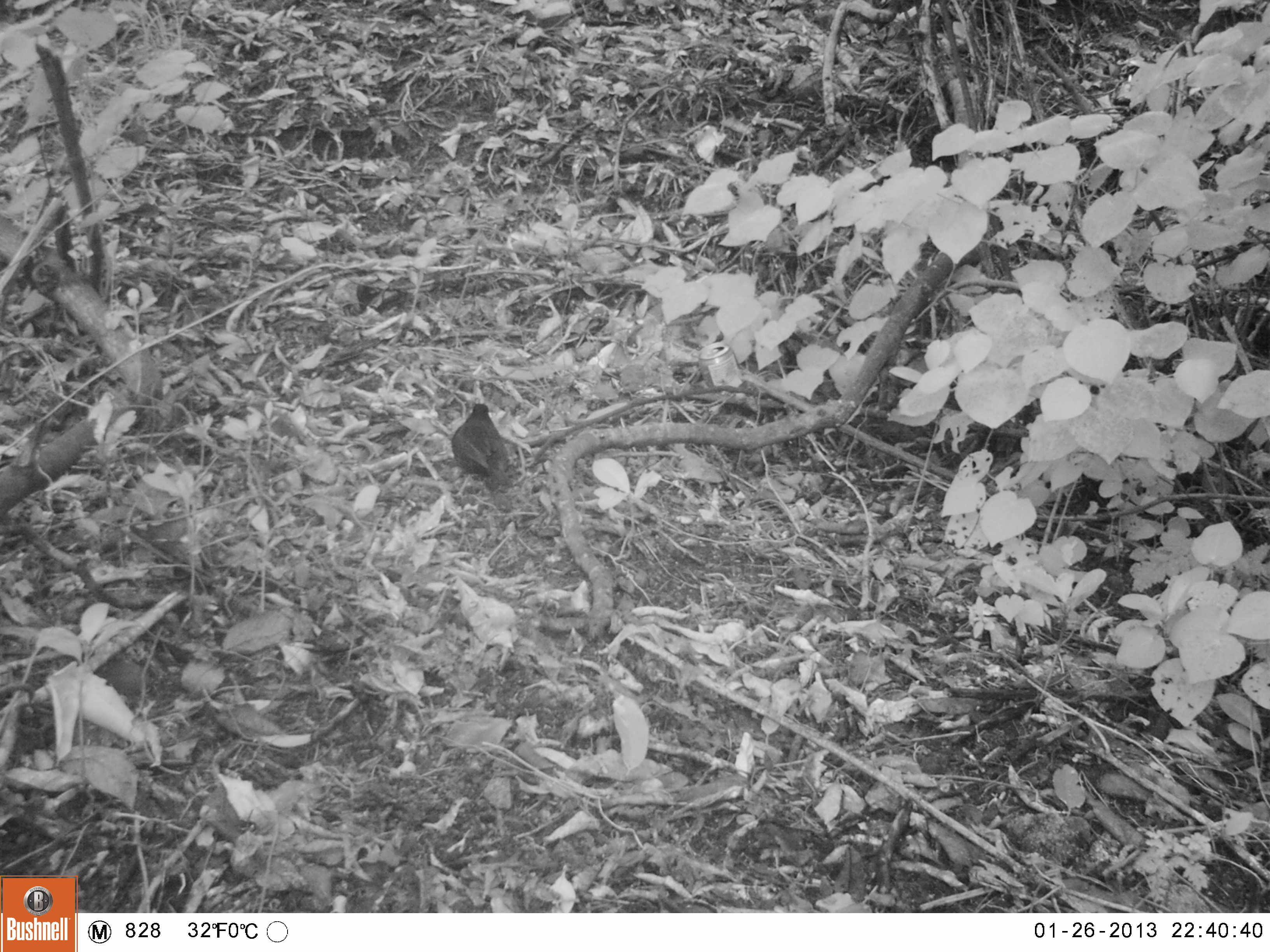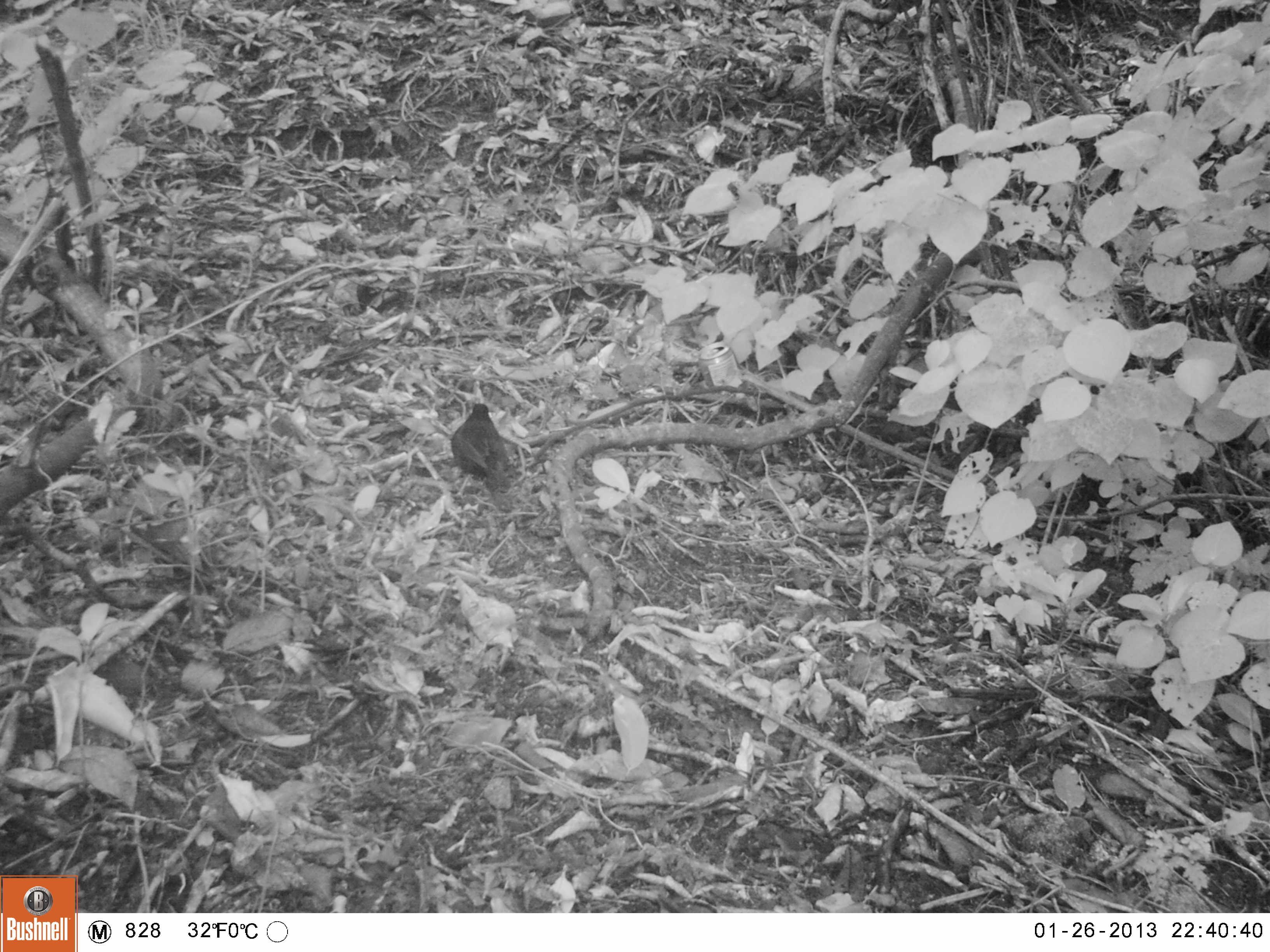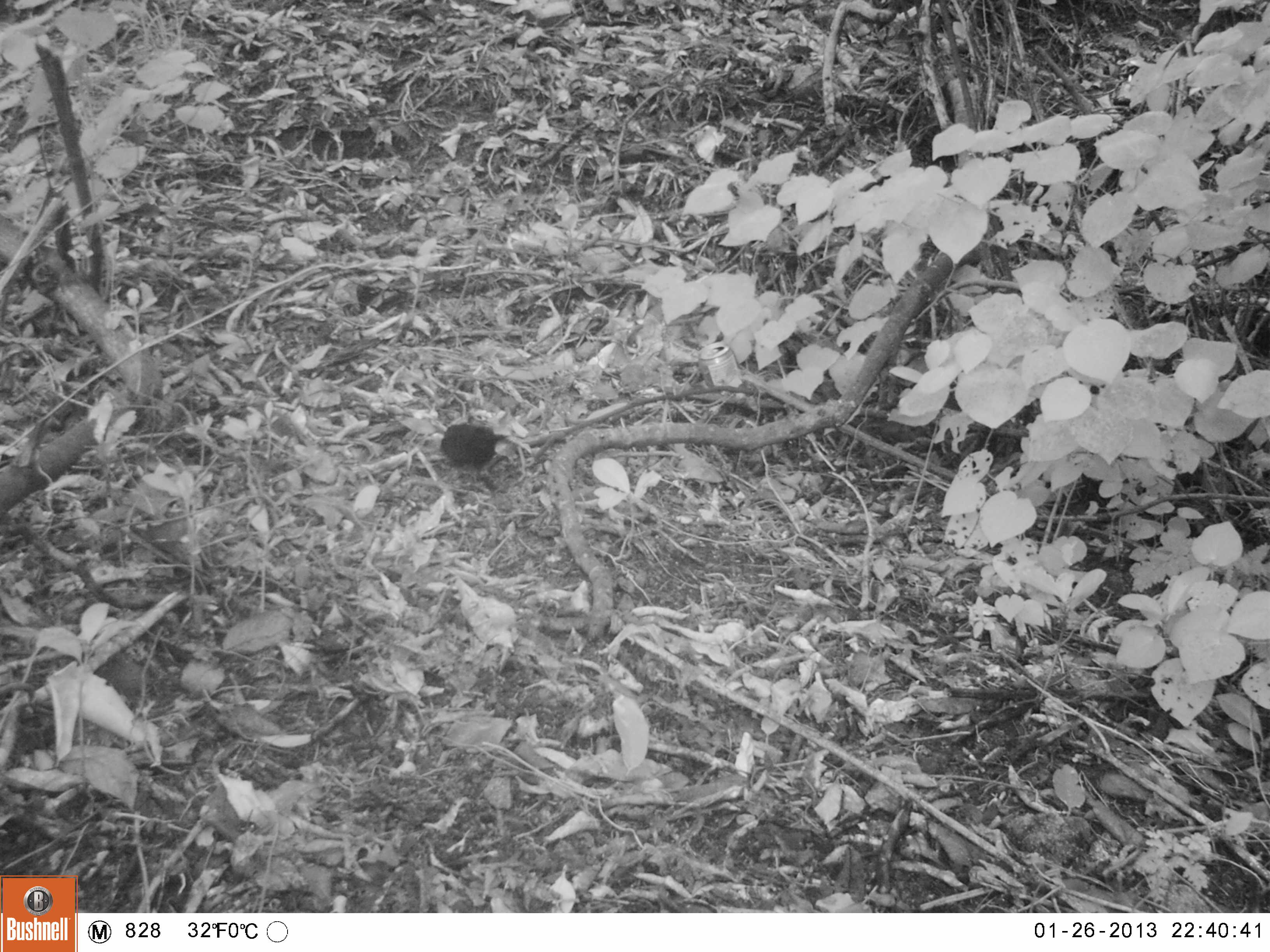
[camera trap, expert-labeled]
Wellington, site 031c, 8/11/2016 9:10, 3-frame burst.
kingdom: Animalia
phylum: Chordata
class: Aves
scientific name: Aves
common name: bird